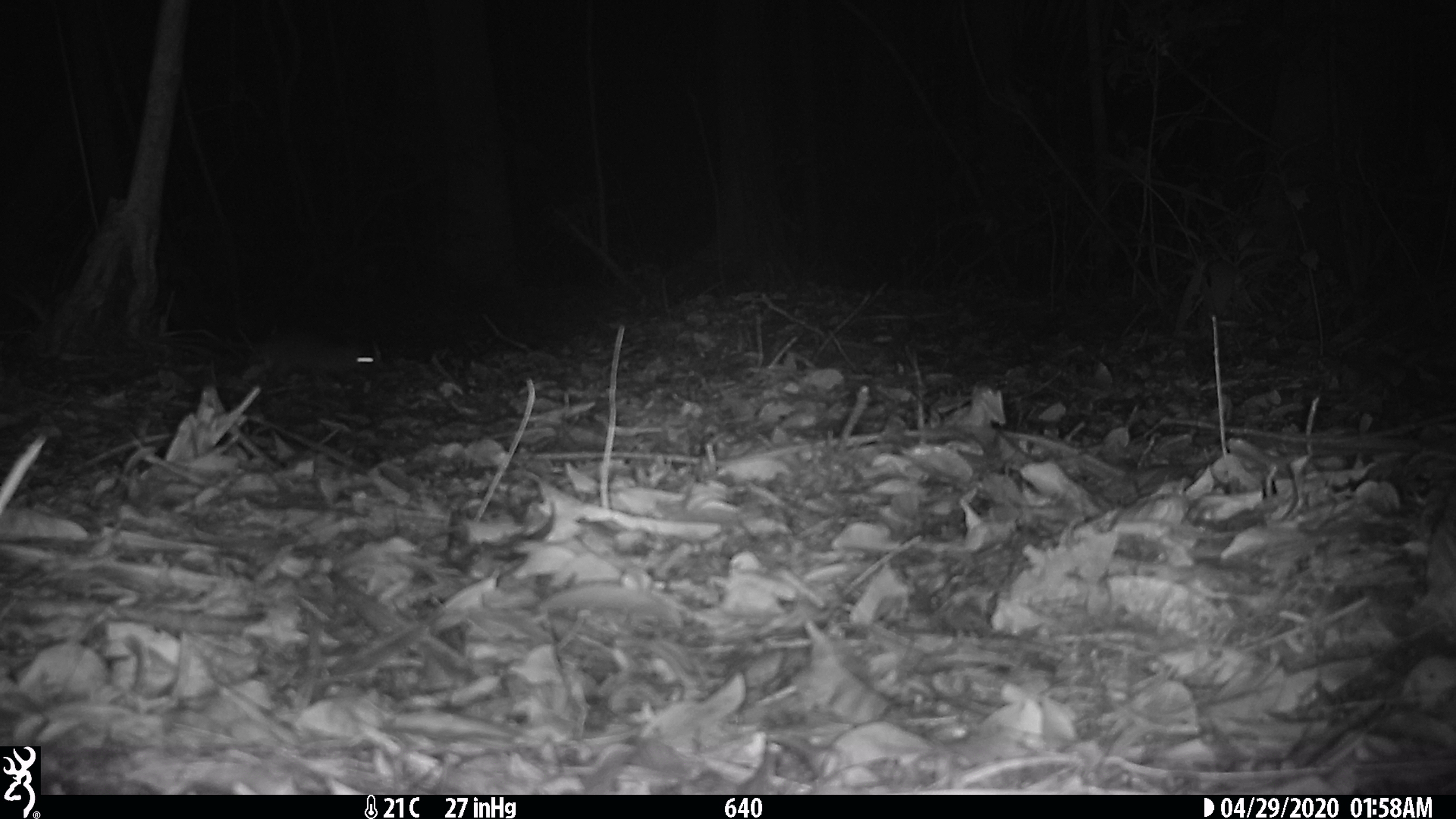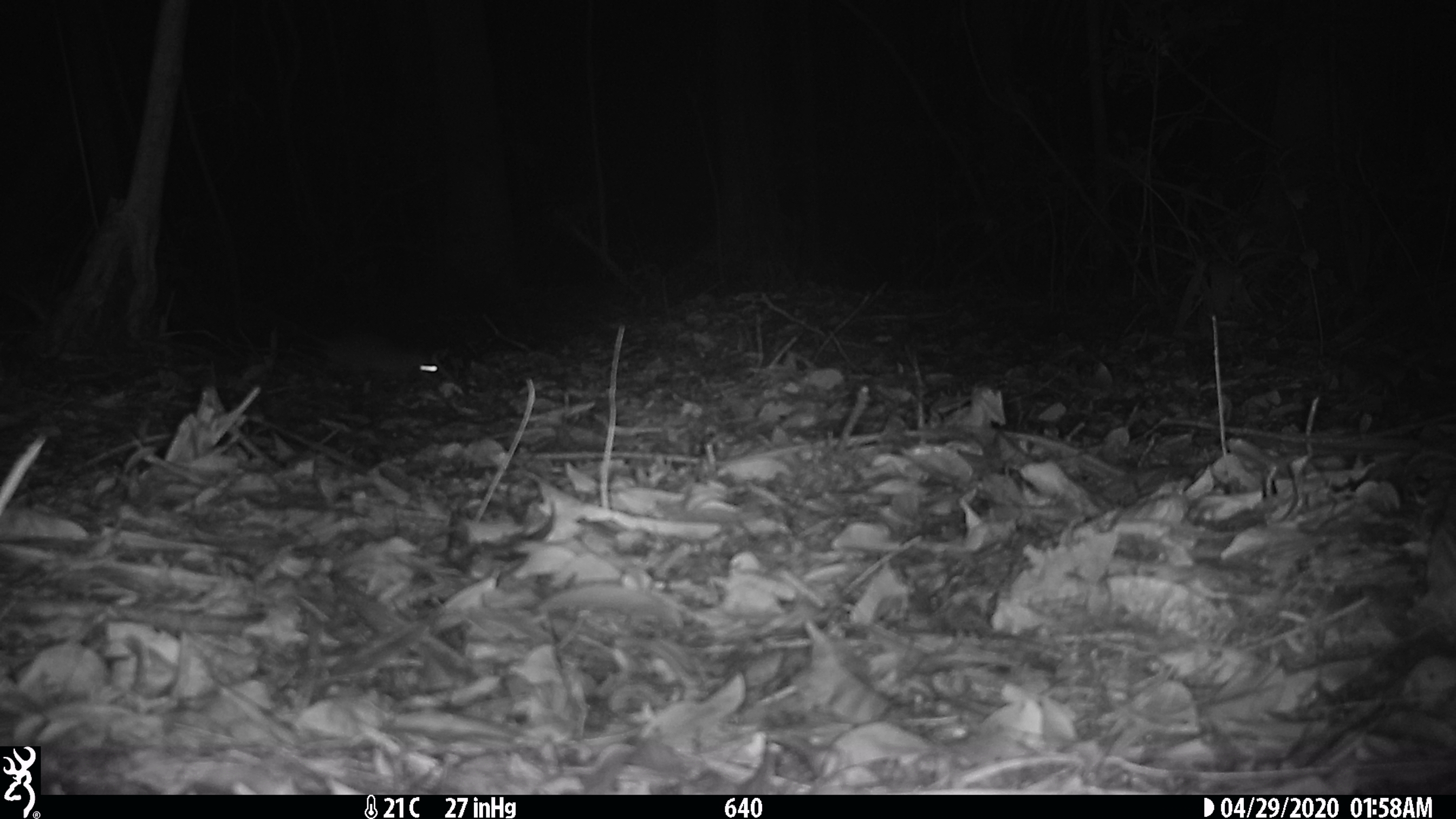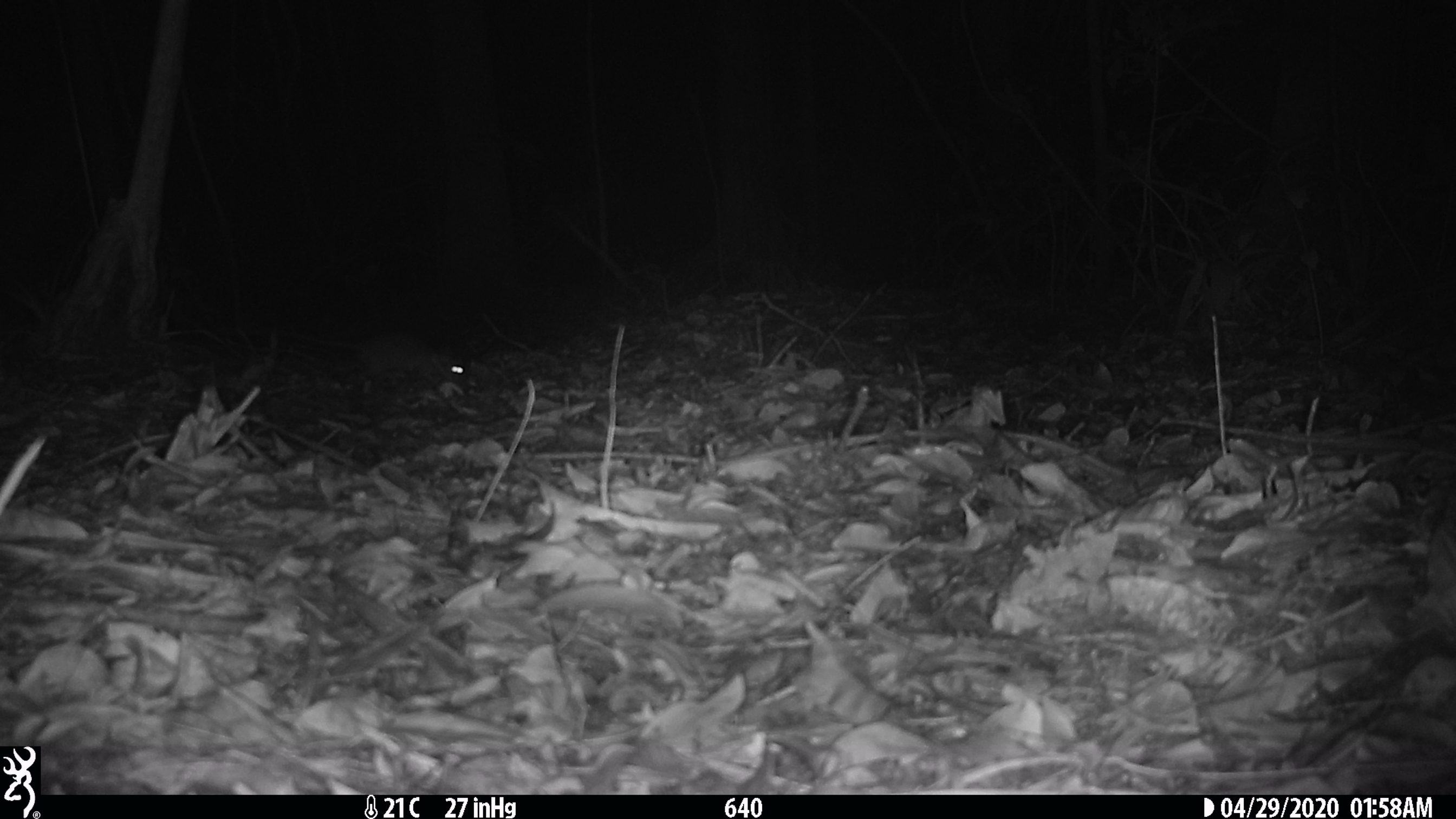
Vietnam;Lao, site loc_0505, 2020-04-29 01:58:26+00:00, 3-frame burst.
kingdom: Animalia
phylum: Chordata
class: Mammalia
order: Rodentia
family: Muridae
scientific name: Muridae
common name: old-world mice and rats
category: unidentified murid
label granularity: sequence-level